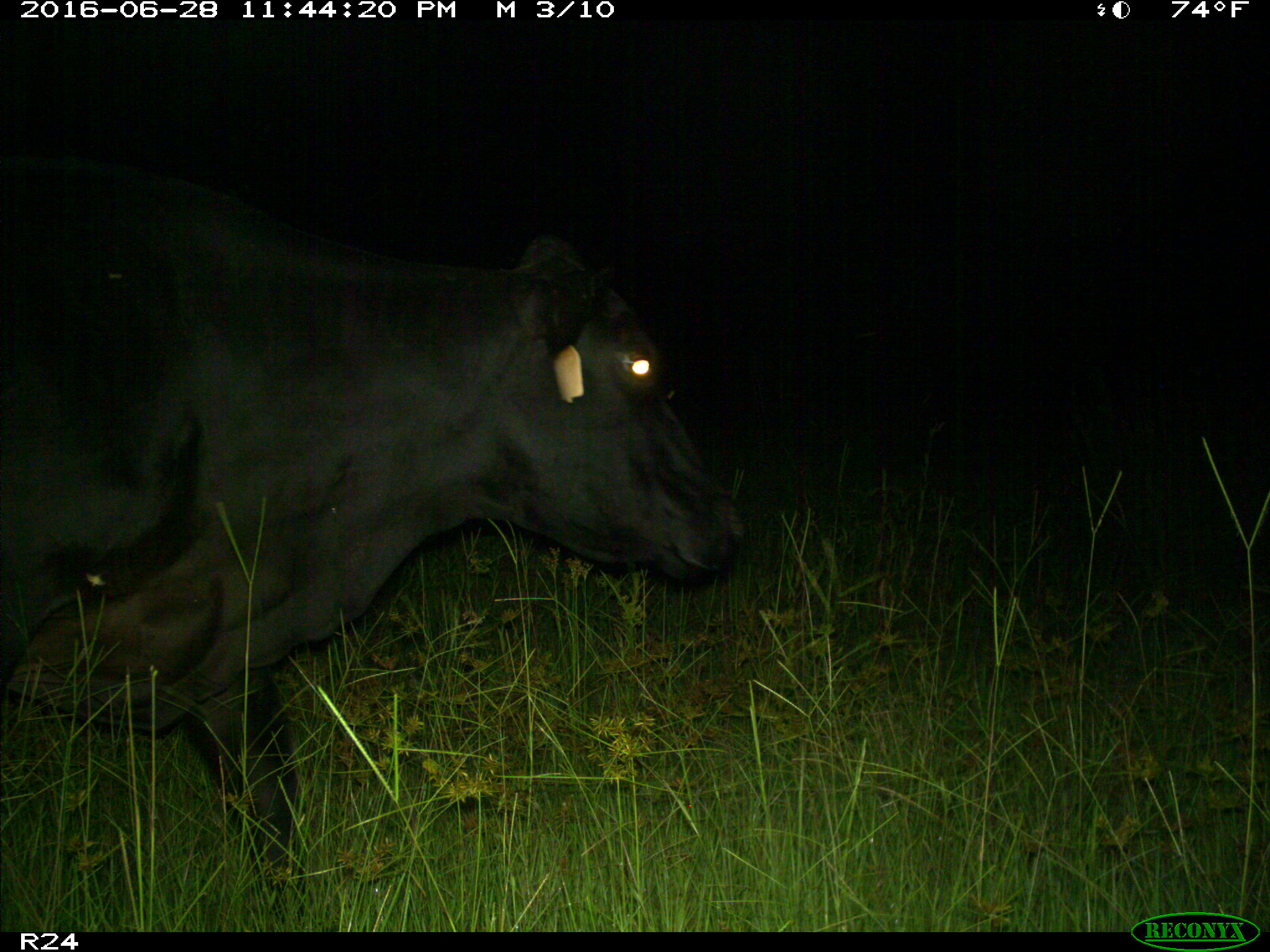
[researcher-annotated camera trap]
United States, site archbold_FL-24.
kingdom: Animalia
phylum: Chordata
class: Mammalia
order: Artiodactyla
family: Bovidae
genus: Bos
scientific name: Bos taurus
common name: domestic cow